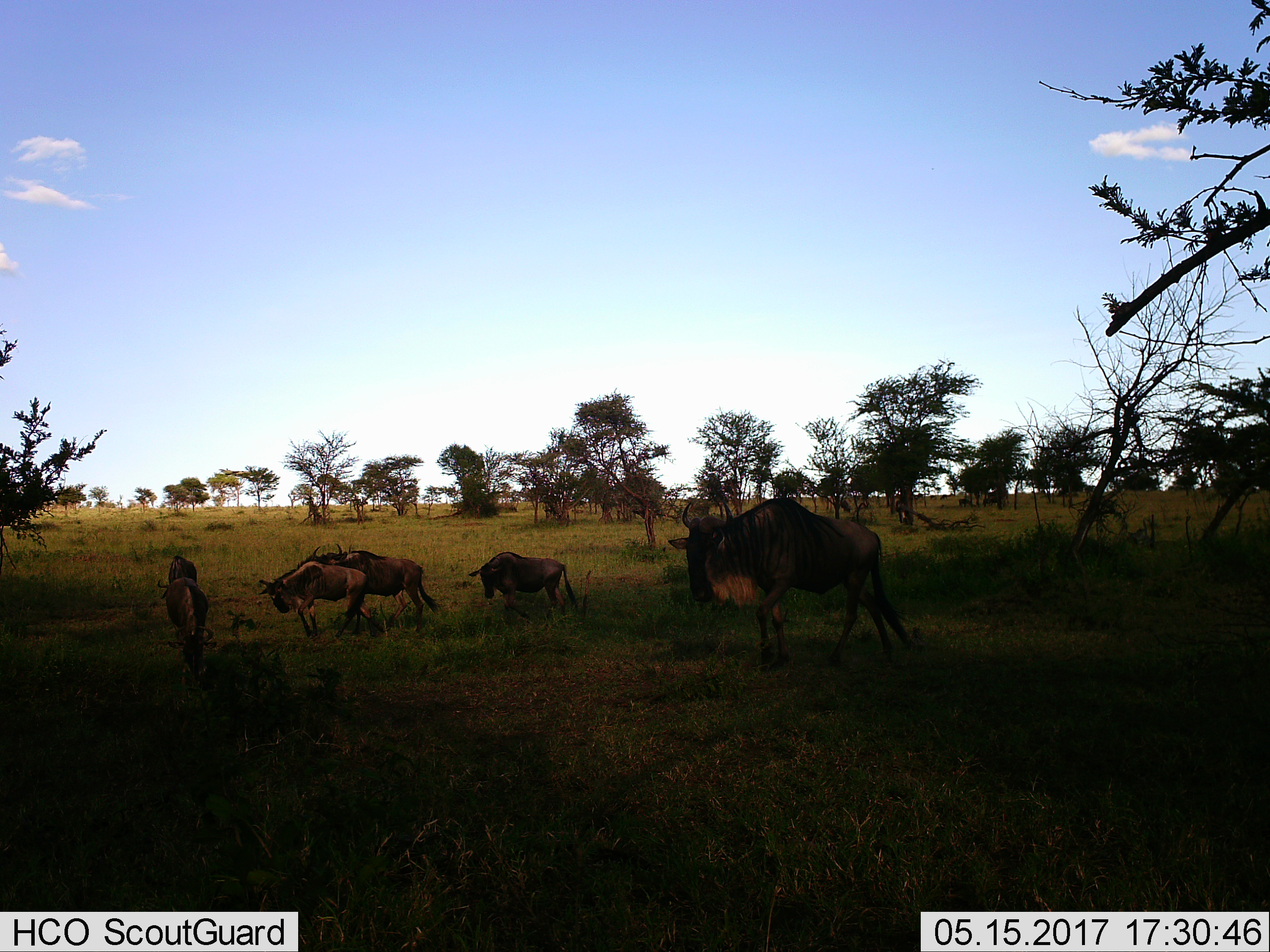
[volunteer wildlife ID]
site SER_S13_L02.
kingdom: Animalia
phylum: Chordata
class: Mammalia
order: Artiodactyla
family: Bovidae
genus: Connochaetes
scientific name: Connochaetes taurinus taurinus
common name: blue wildebeest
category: wildebeestblue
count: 6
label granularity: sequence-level